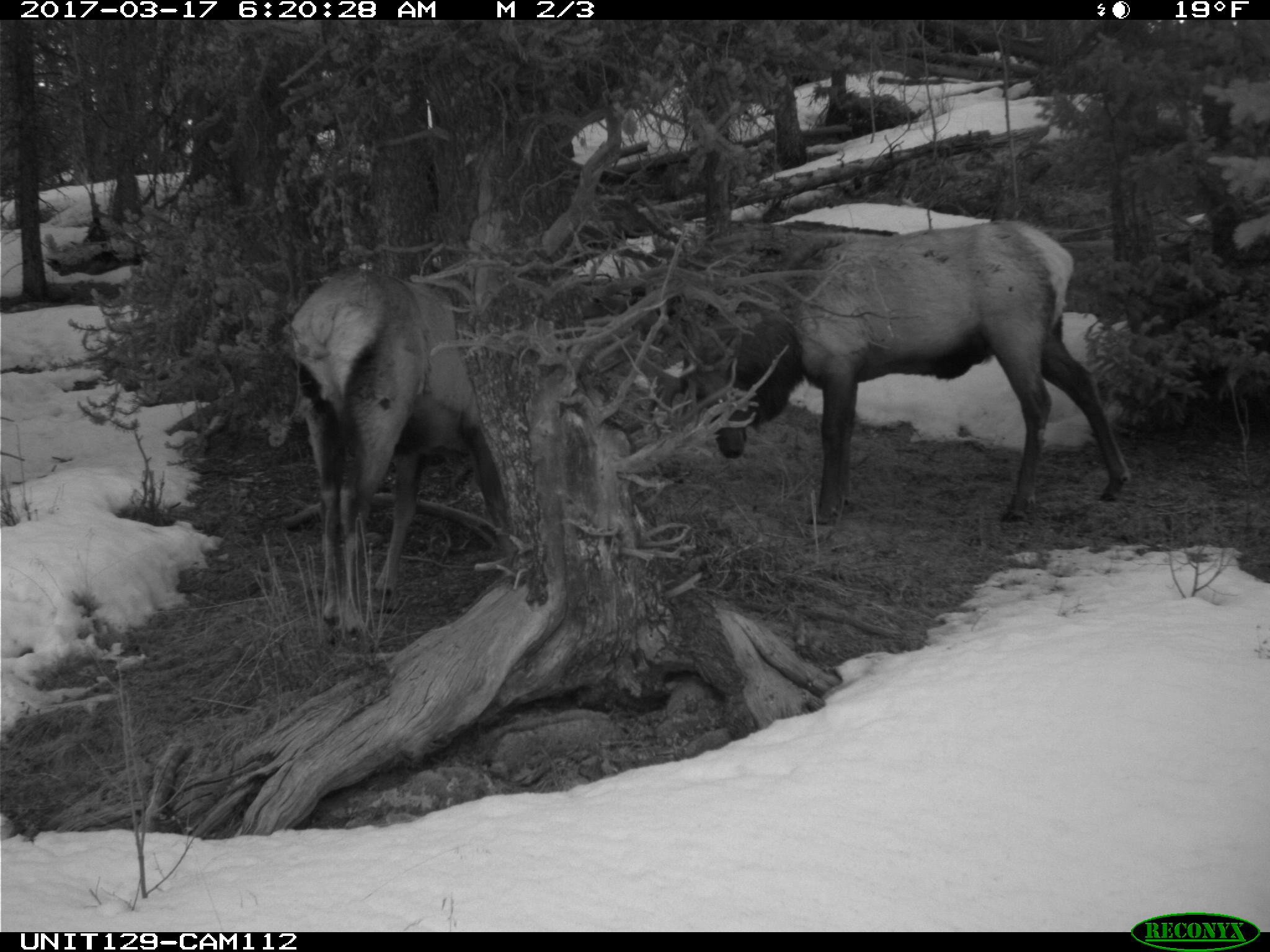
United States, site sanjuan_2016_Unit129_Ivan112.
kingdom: Animalia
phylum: Chordata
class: Mammalia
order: Artiodactyla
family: Cervidae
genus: Cervus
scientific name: Cervus elaphus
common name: red deer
Cervus elaphus (red deer).